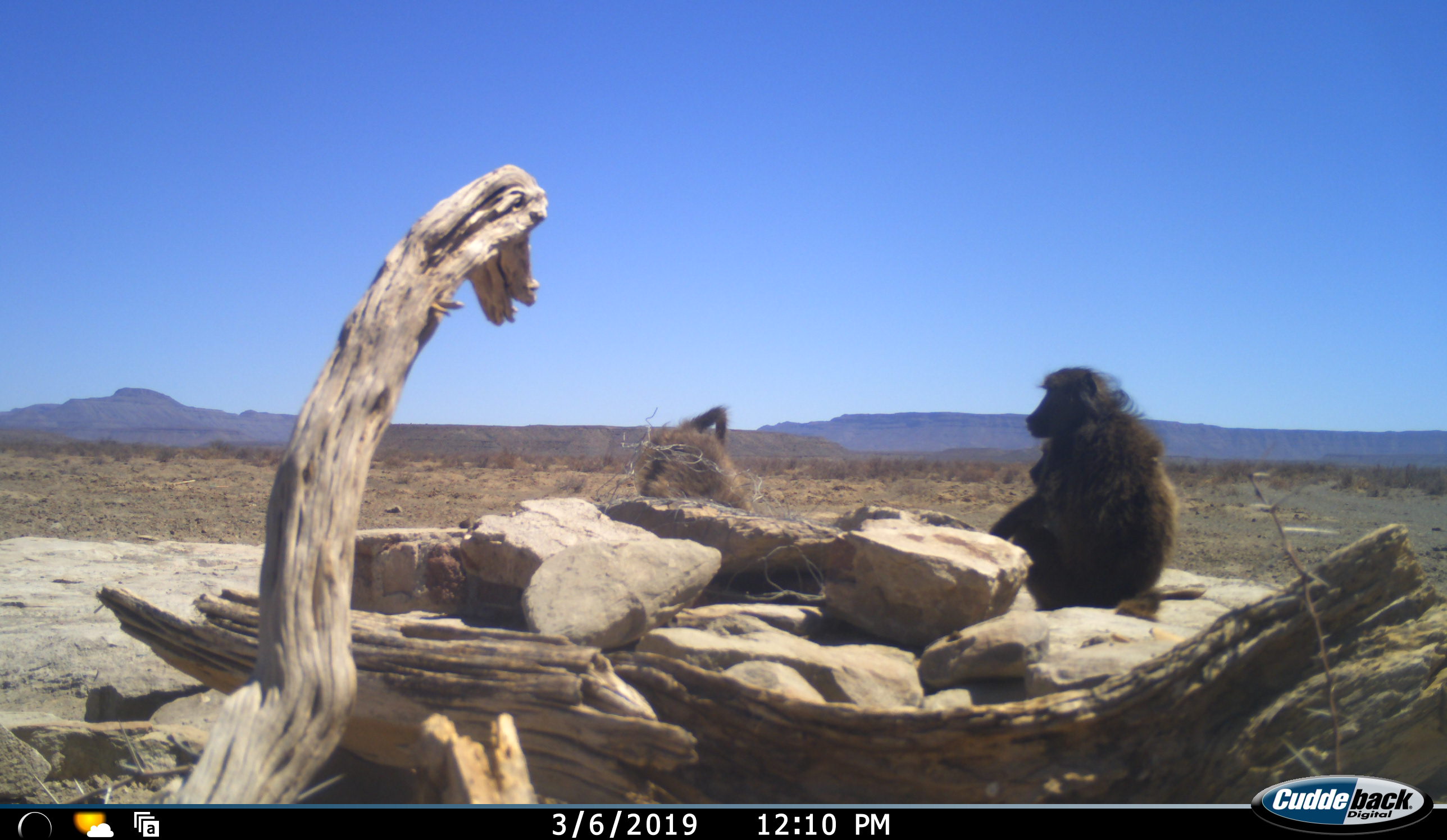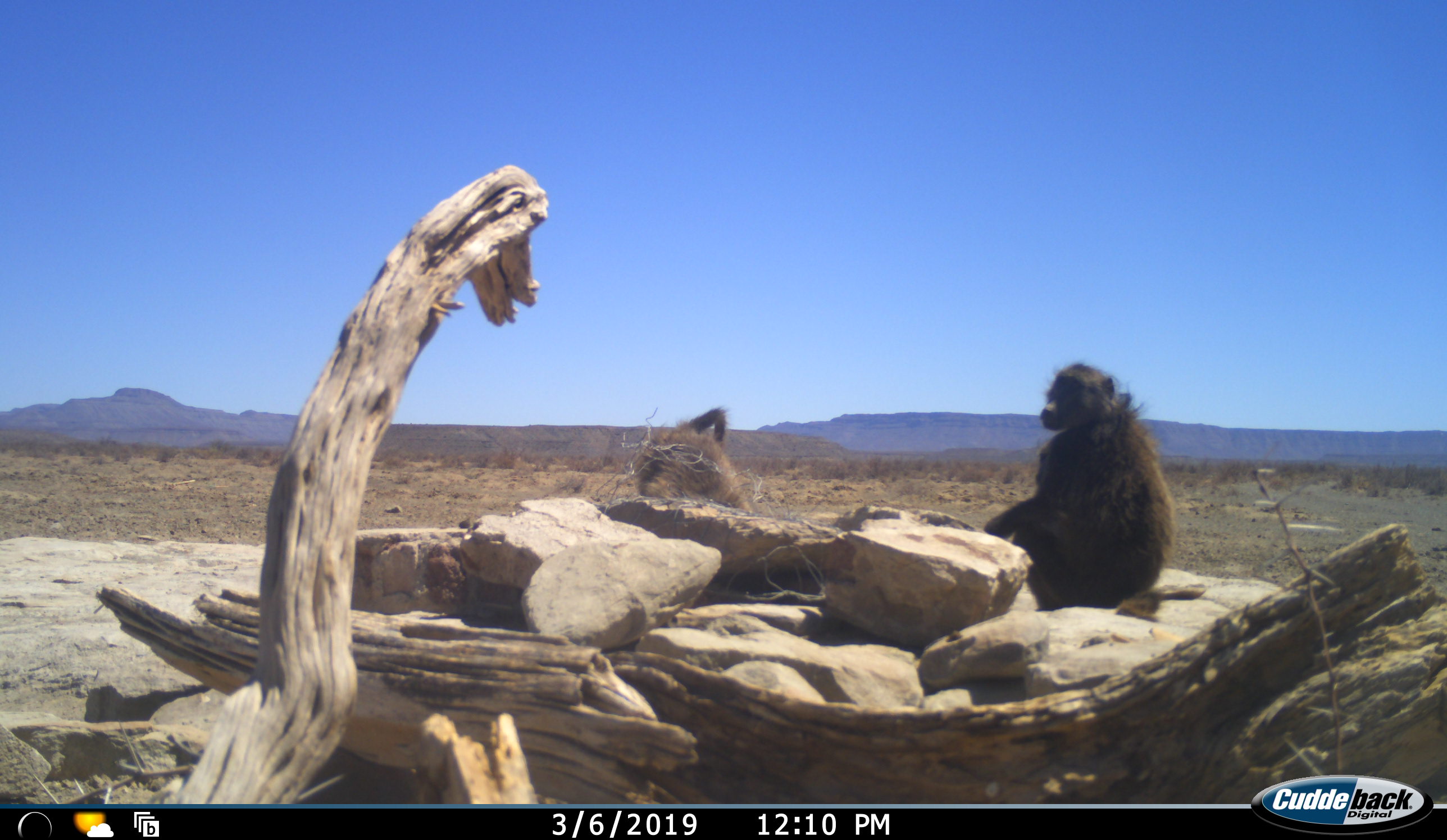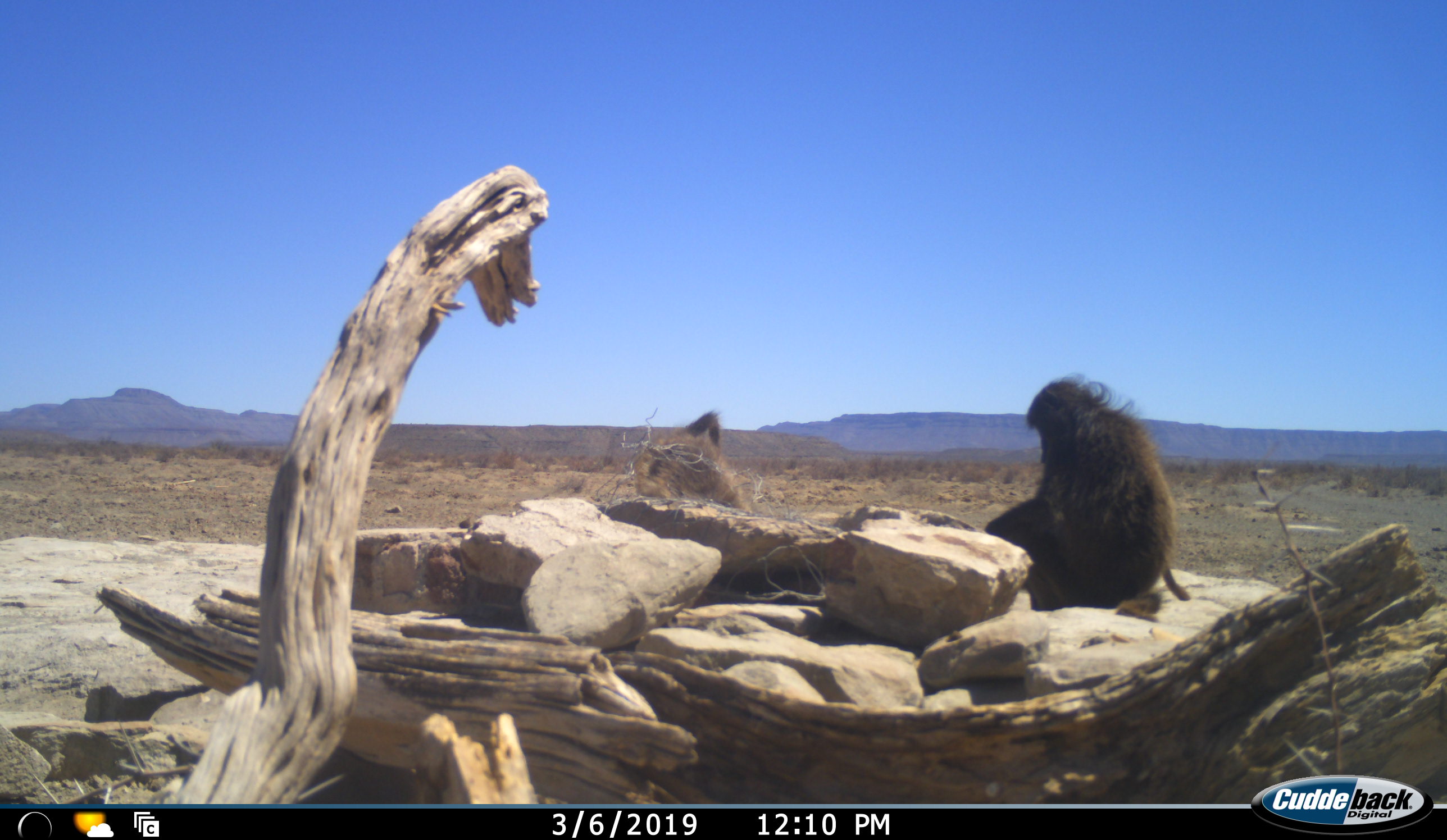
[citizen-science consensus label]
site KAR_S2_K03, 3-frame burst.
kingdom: Animalia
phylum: Chordata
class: Mammalia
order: Primates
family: Cercopithecidae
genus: Papio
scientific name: Papio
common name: baboon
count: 2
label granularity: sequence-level